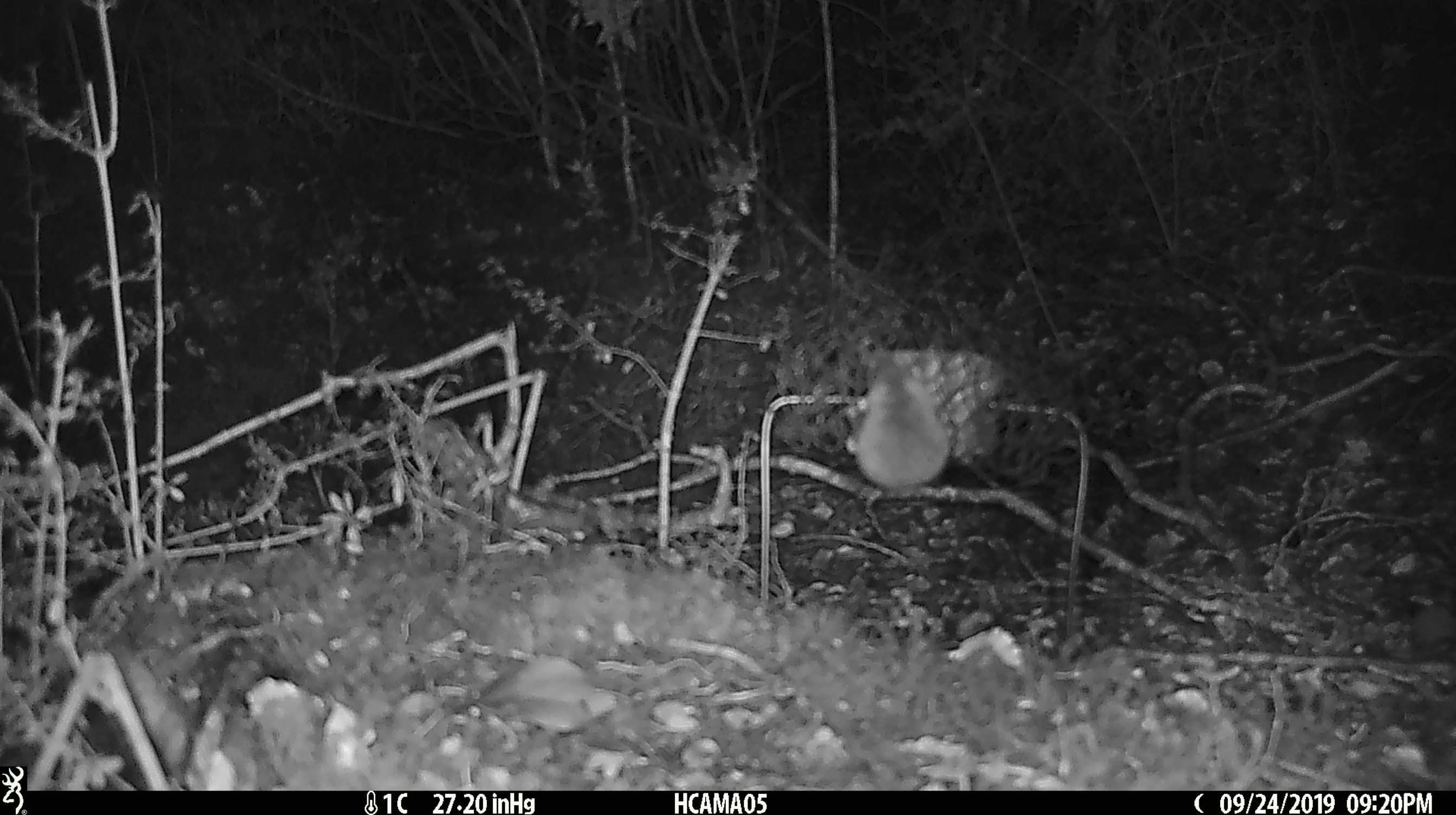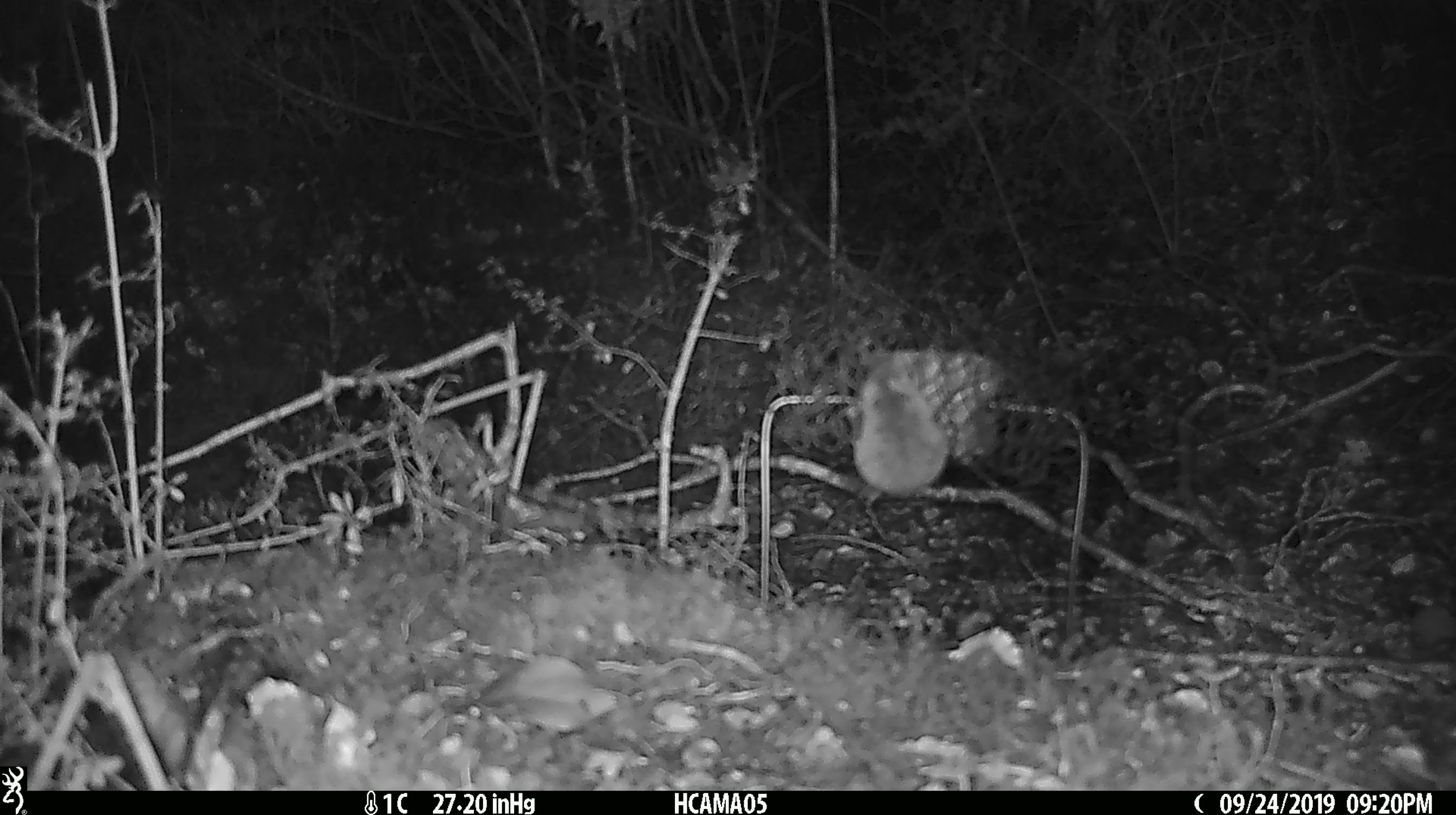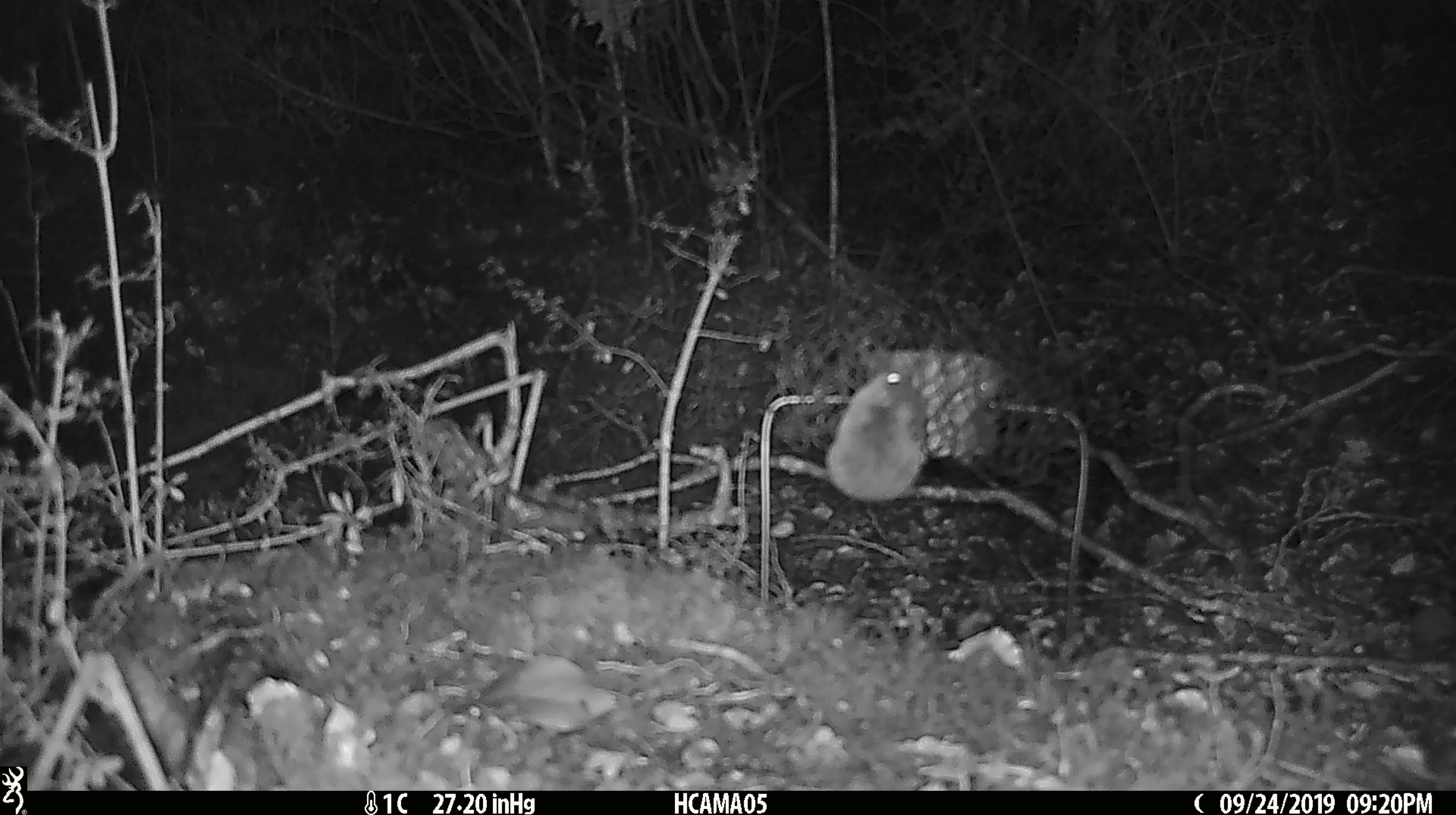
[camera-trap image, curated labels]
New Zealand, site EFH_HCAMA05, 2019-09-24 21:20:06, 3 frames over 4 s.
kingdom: Animalia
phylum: Chordata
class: Mammalia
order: Rodentia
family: Muridae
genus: Mus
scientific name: Mus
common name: mouse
Mouse (Mus).